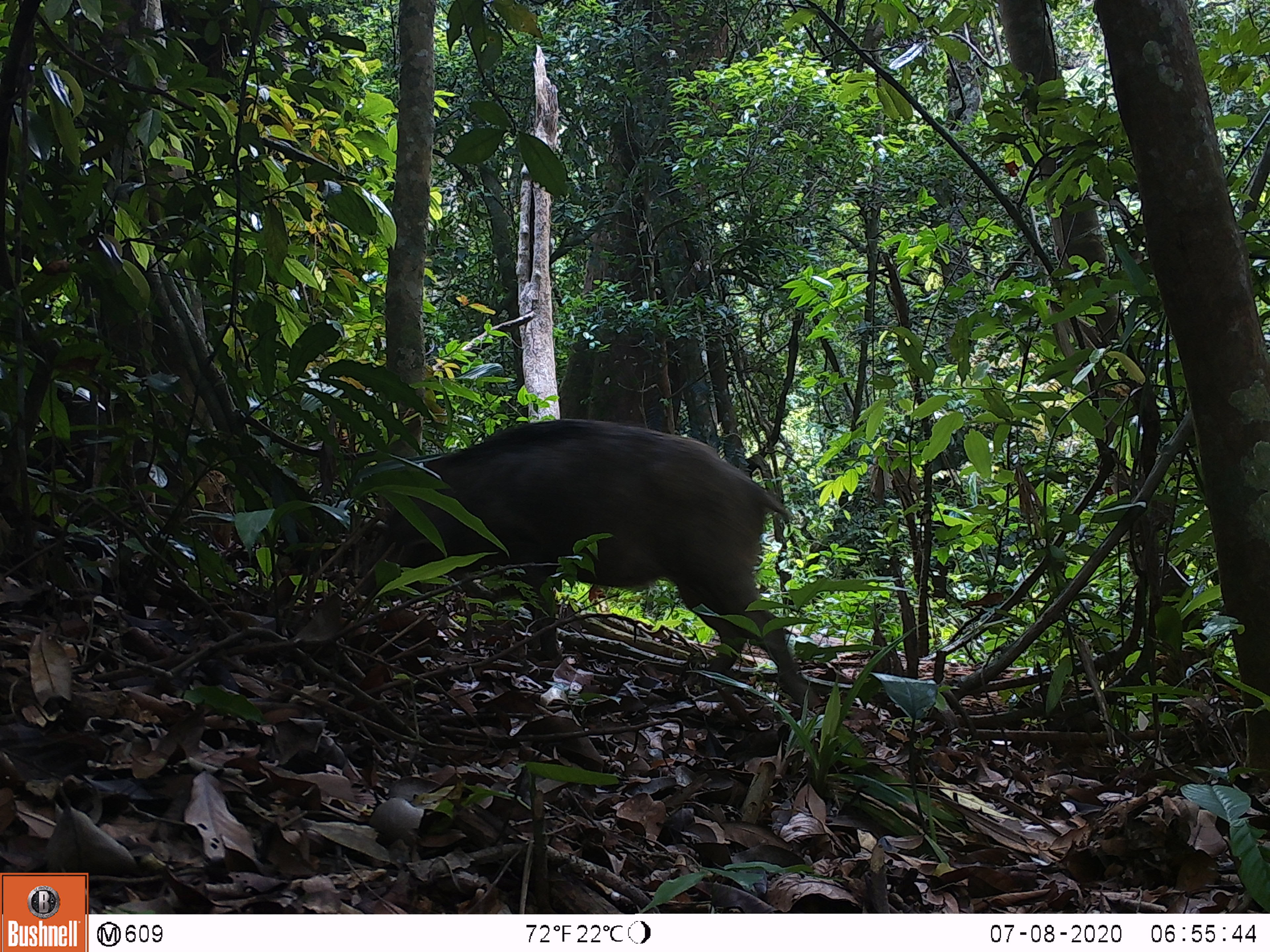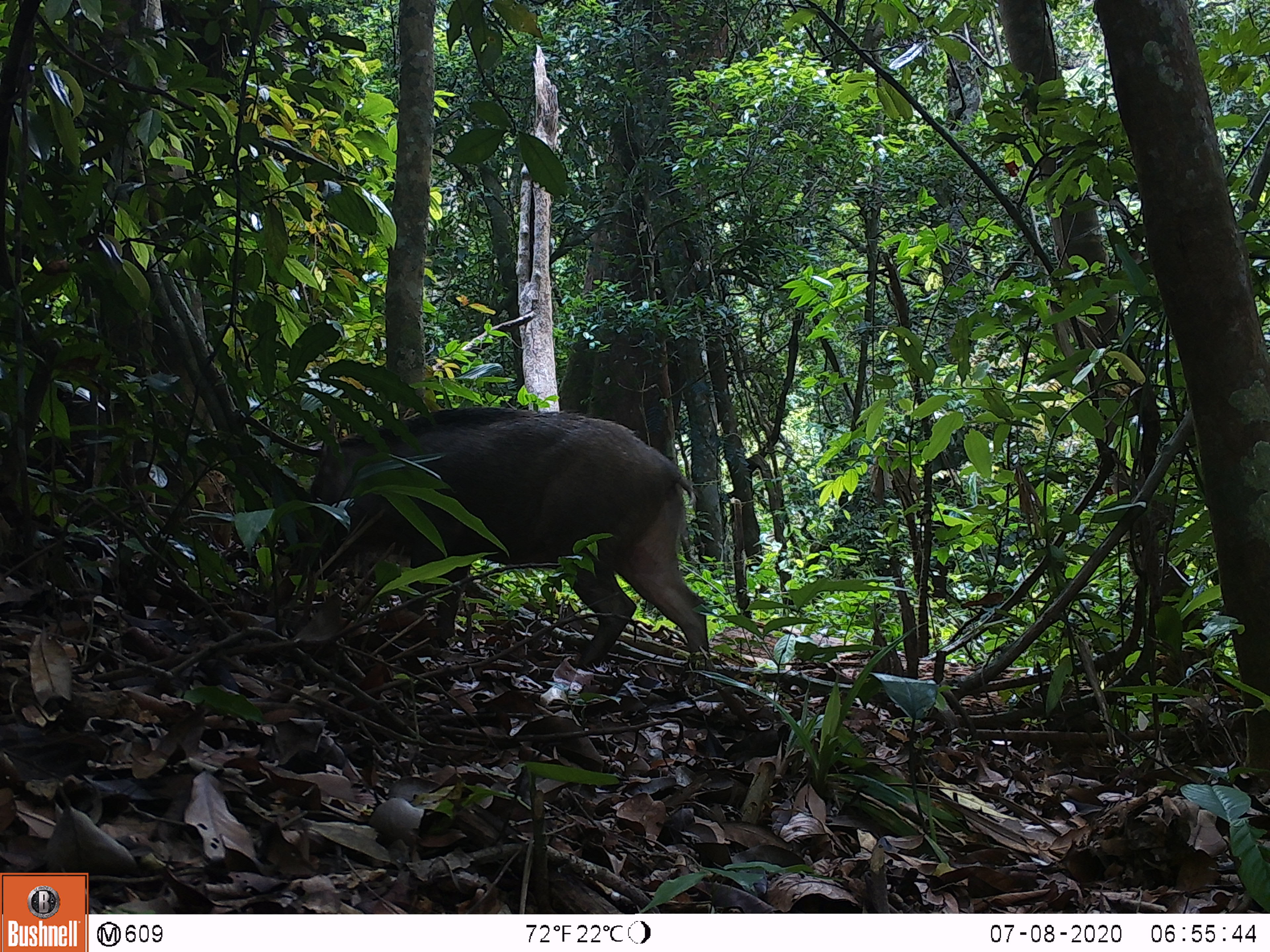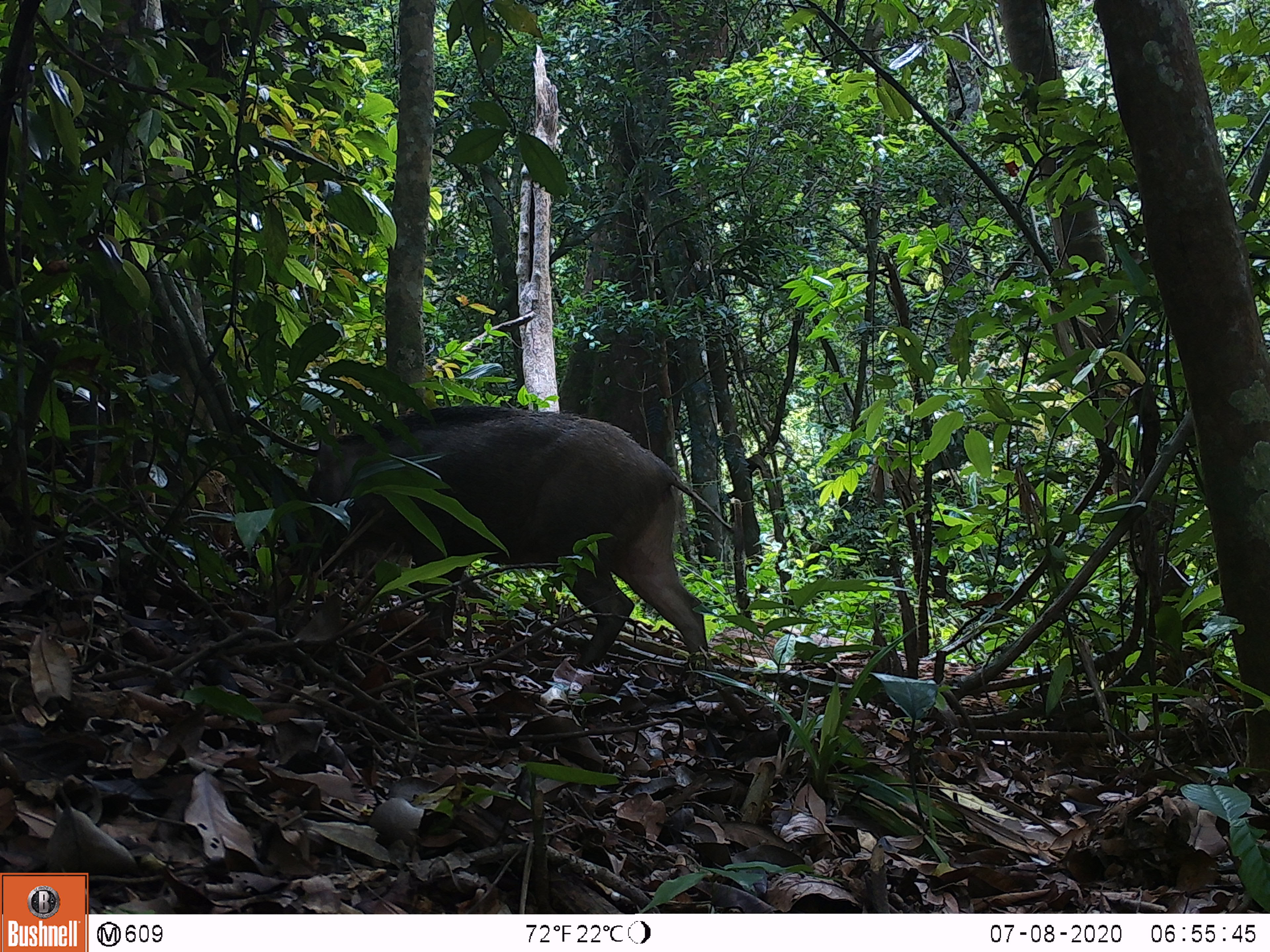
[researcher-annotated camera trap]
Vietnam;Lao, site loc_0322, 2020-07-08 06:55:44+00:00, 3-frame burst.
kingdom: Animalia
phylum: Chordata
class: Mammalia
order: Artiodactyla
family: Suidae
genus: Sus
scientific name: Sus scrofa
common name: eurasian wild pig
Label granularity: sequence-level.